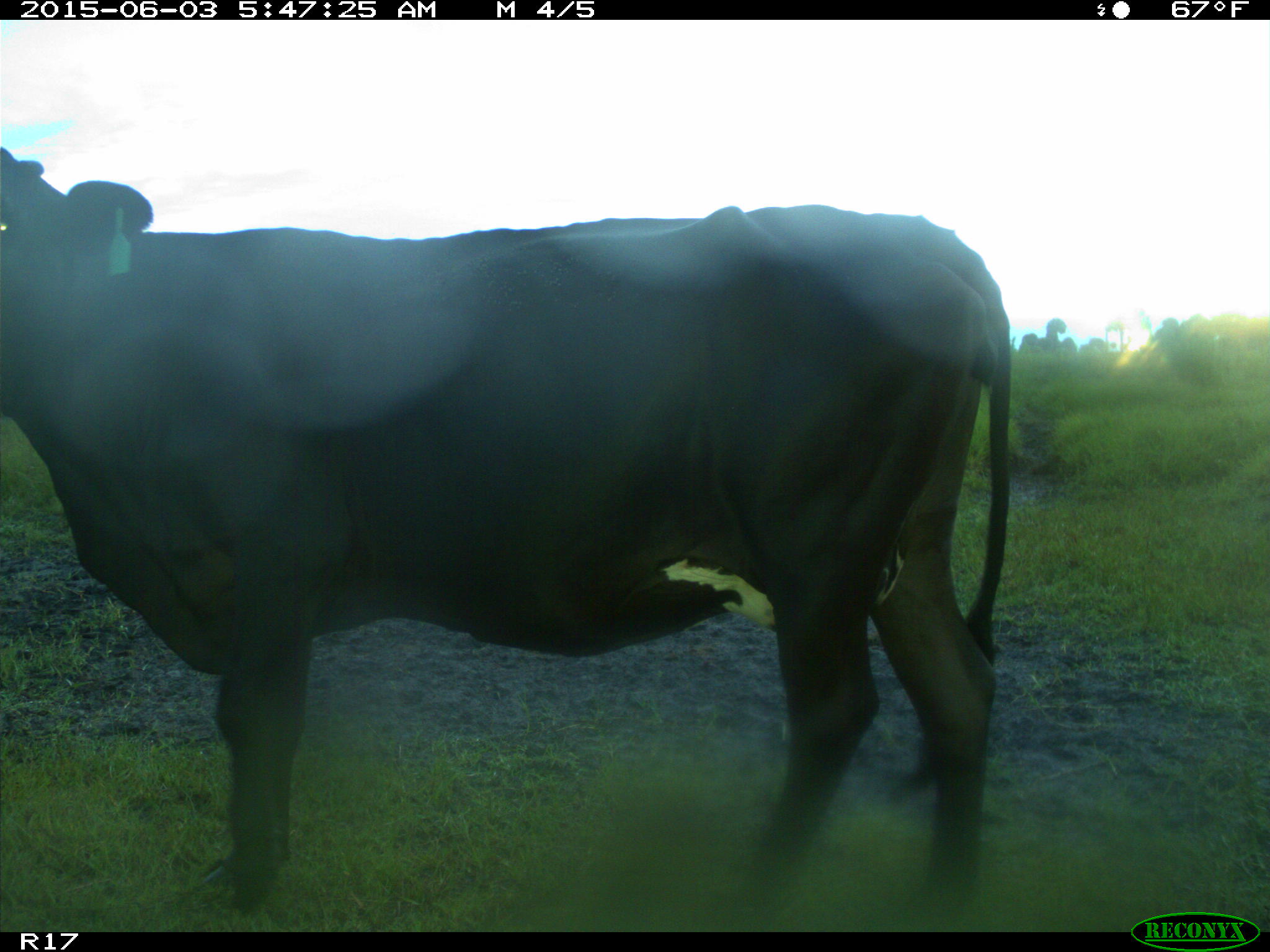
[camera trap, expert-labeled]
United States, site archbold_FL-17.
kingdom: Animalia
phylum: Chordata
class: Mammalia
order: Artiodactyla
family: Bovidae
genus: Bos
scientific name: Bos taurus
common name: domestic cow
Bos taurus (domestic cow).